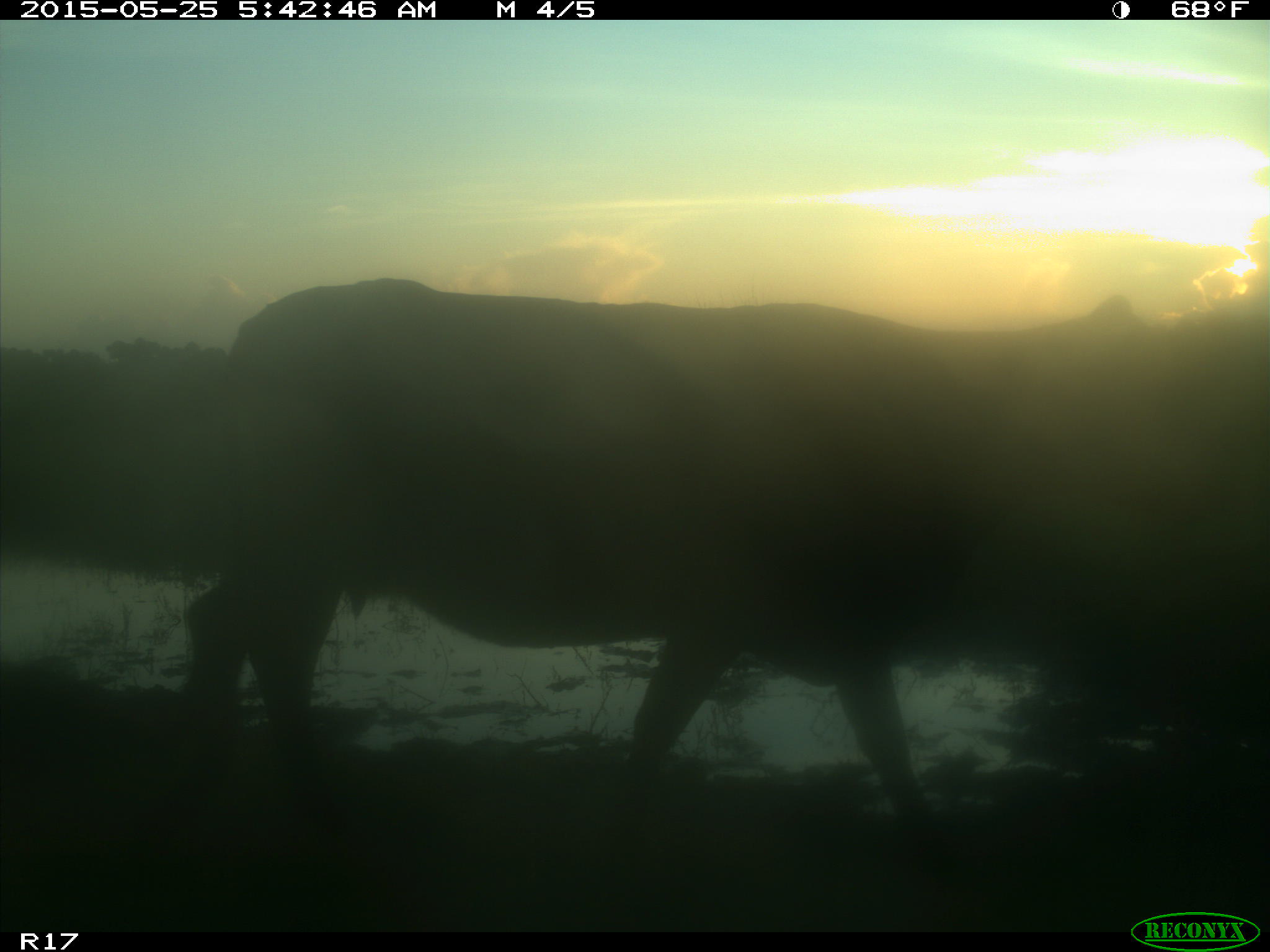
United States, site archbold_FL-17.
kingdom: Animalia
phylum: Chordata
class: Mammalia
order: Artiodactyla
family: Bovidae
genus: Bos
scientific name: Bos taurus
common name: domestic cow